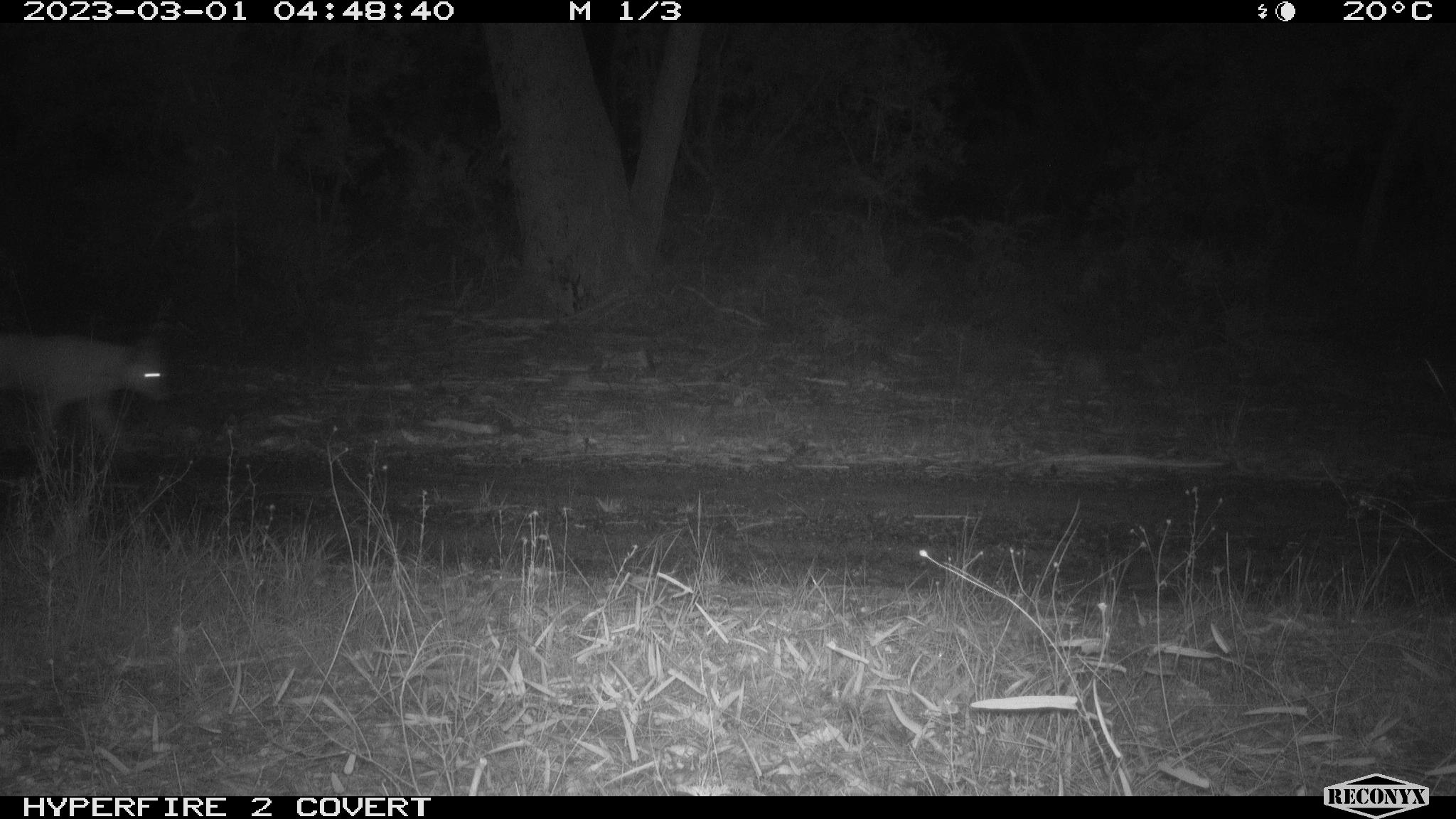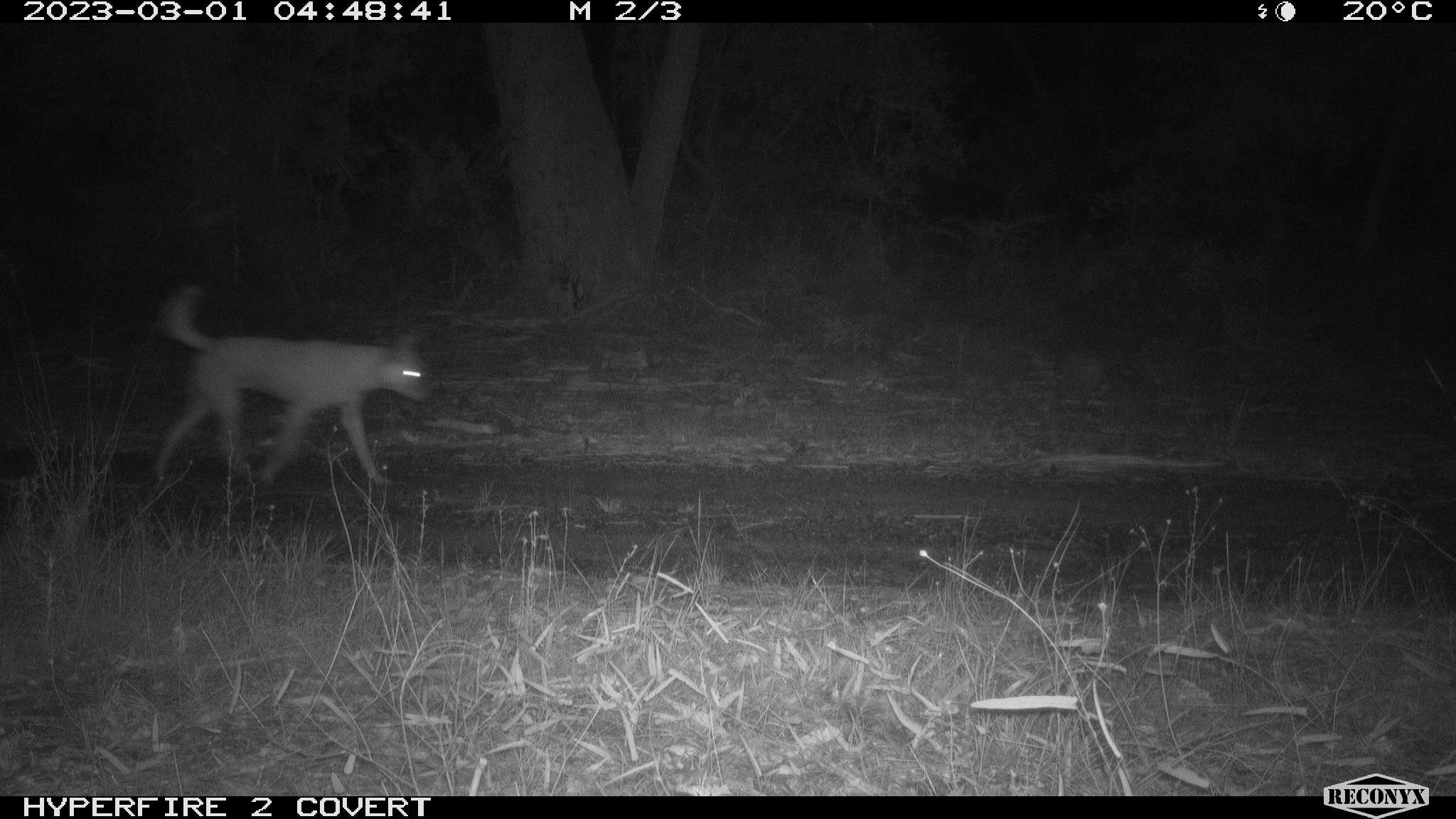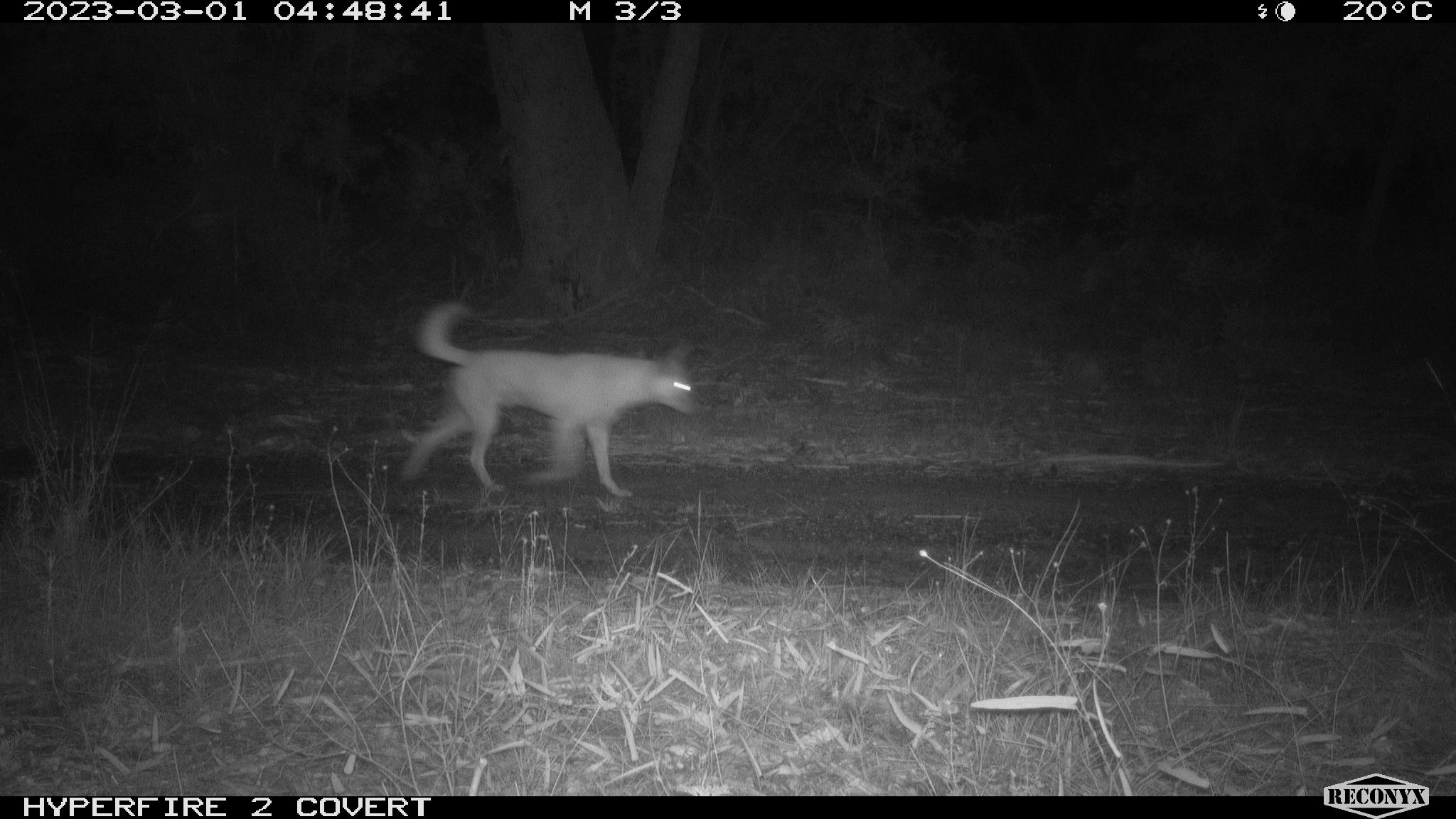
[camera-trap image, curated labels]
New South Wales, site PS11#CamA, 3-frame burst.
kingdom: Animalia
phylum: Chordata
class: Mammalia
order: Carnivora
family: Canidae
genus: Canis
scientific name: Canis familiaris dingo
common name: dingo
Dingo (Canis familiaris dingo).